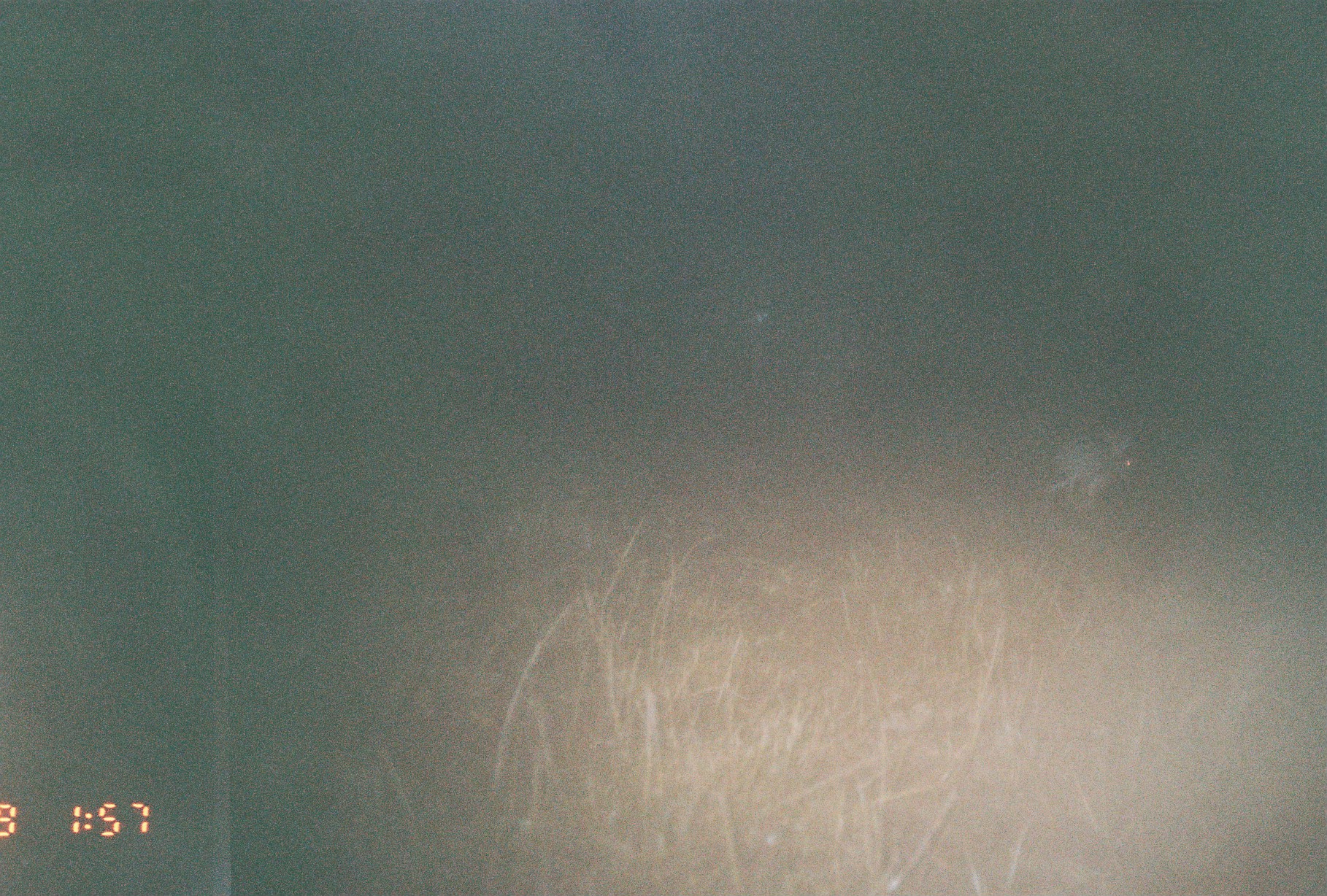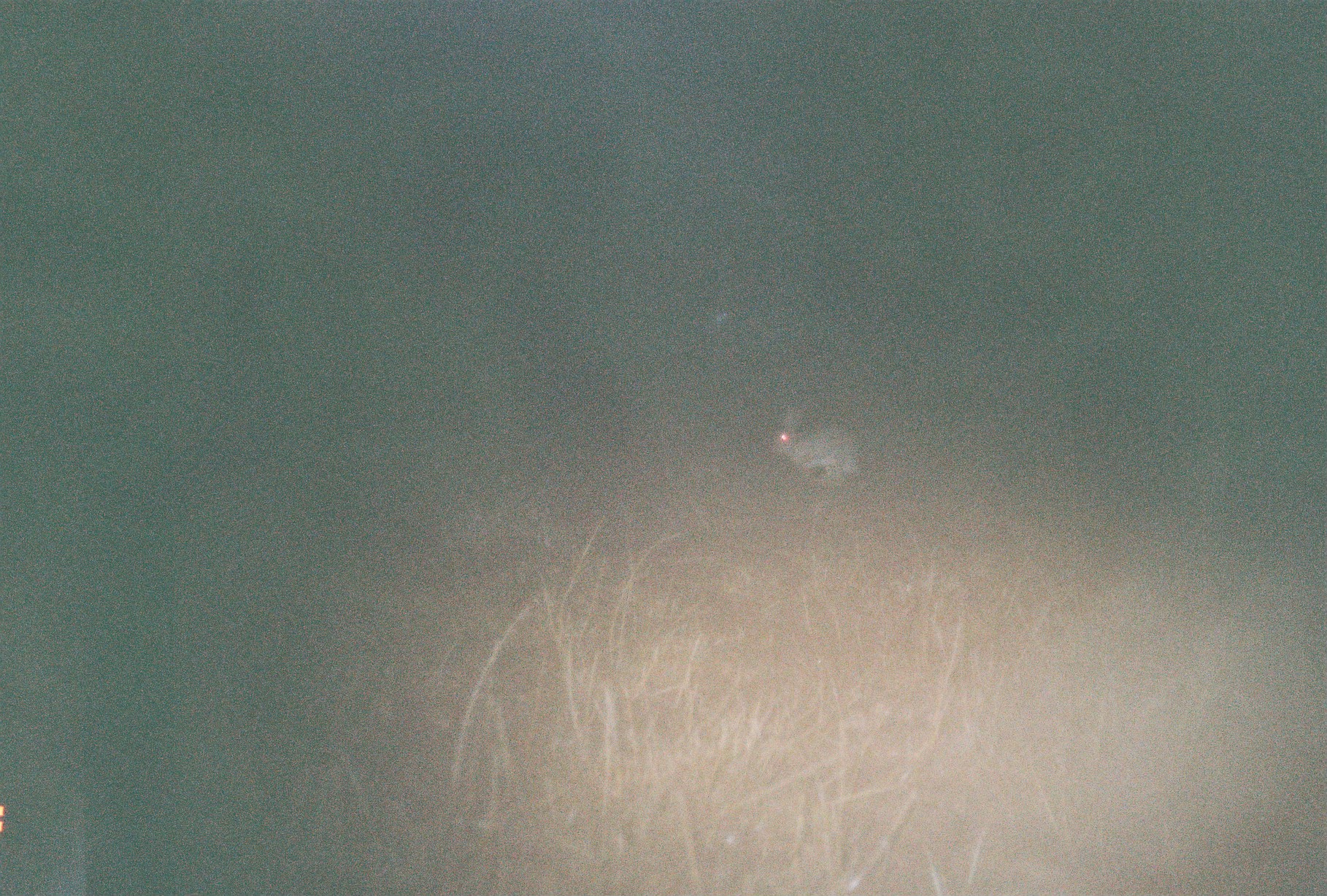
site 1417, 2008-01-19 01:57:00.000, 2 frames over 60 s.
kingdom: Animalia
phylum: Chordata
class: Mammalia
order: Lagomorpha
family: Leporidae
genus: Lepus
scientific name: Lepus saxatilis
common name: scrub hare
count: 1